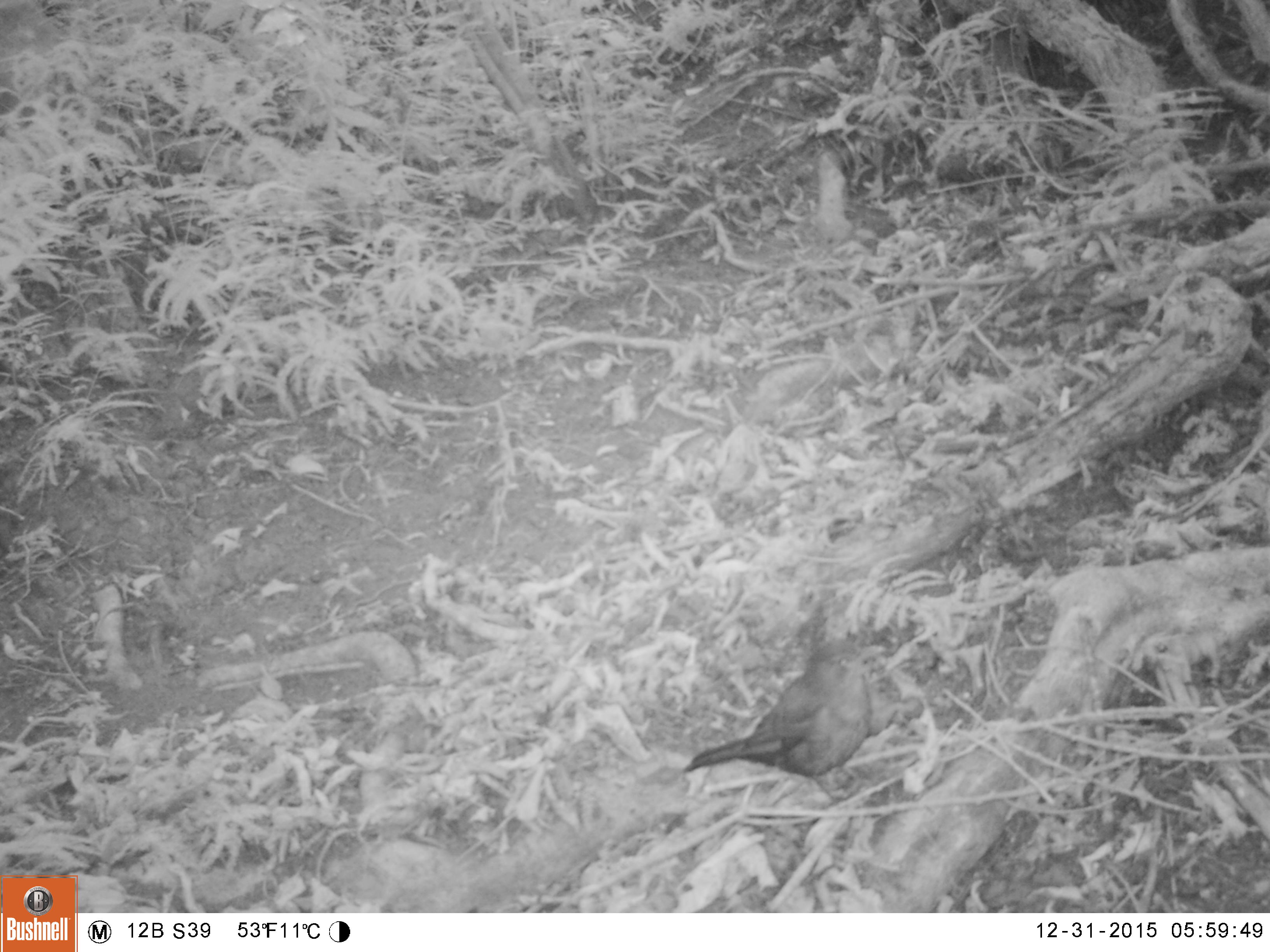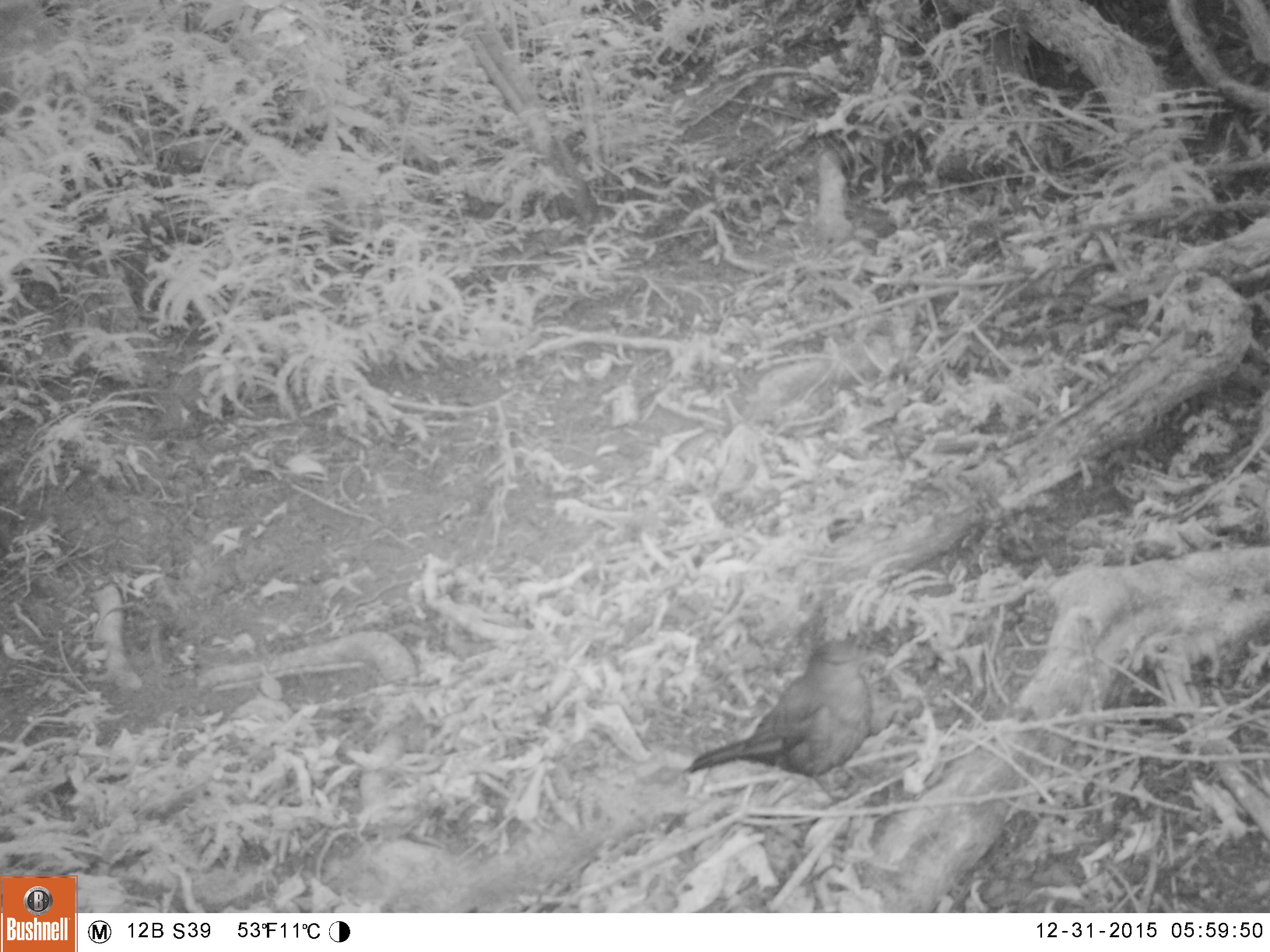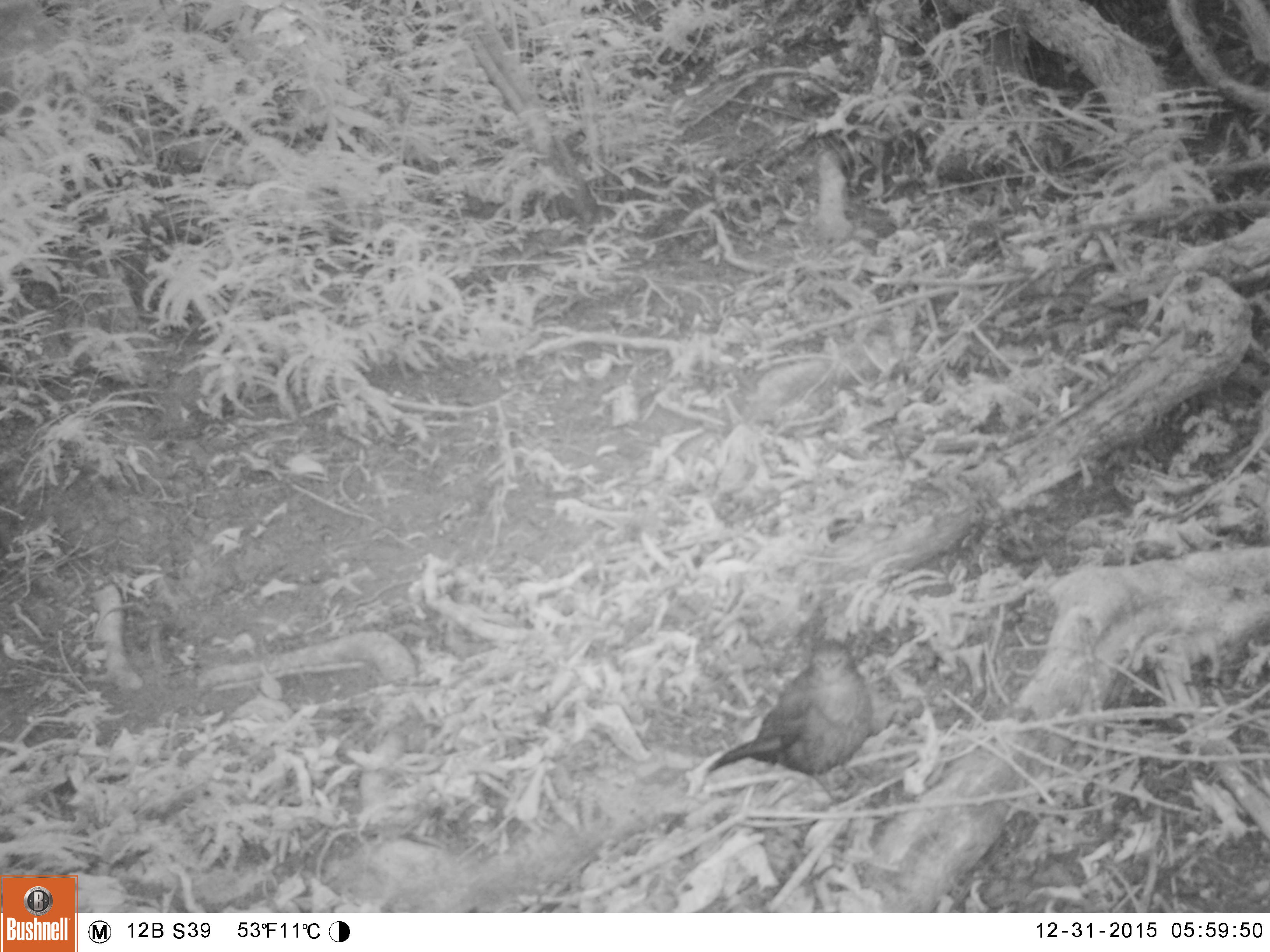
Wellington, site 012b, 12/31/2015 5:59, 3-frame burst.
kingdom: Animalia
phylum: Chordata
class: Aves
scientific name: Aves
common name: bird